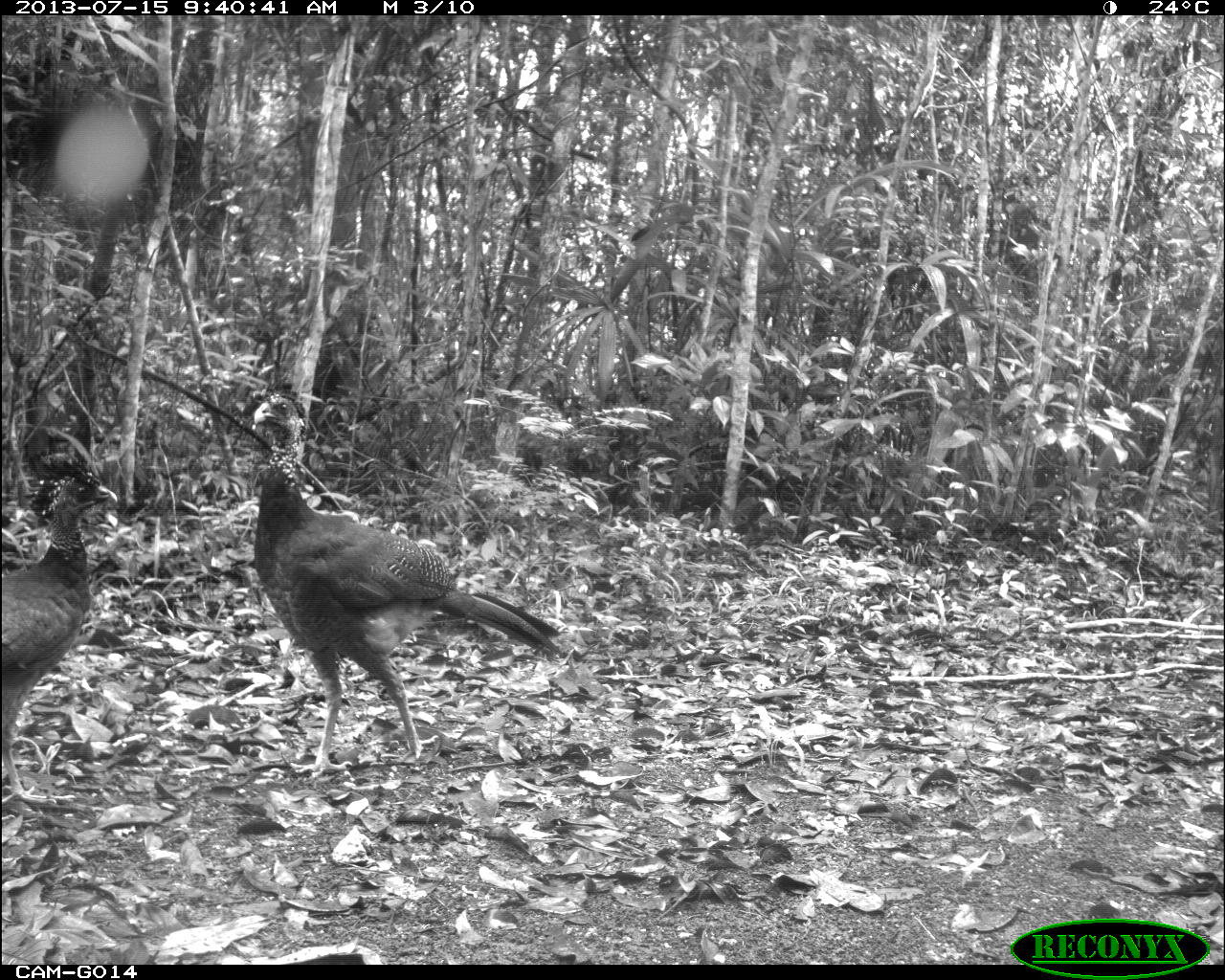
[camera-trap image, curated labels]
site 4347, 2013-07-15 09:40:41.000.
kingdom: Animalia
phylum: Chordata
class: Aves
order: Galliformes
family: Cracidae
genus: Crax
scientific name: Crax rubra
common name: great curassow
Crax rubra (great curassow), count 2.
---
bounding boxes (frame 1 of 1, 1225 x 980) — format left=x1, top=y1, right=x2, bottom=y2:
crax rubra: left=248, top=388, right=560, bottom=780; left=2, top=474, right=119, bottom=805